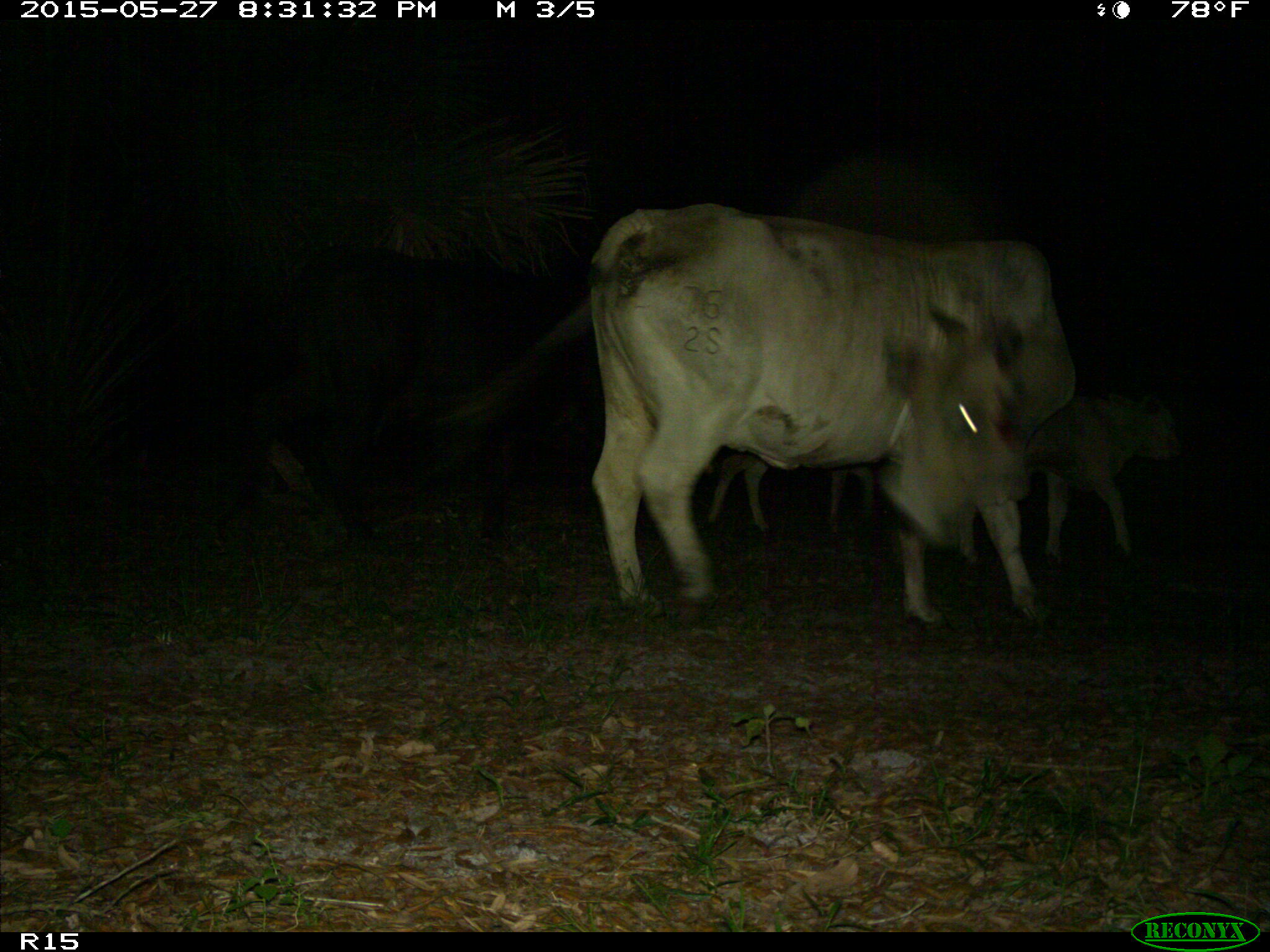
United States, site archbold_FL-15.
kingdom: Animalia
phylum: Chordata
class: Mammalia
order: Artiodactyla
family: Bovidae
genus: Bos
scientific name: Bos taurus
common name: domestic cow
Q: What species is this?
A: Bos taurus (domestic cow).